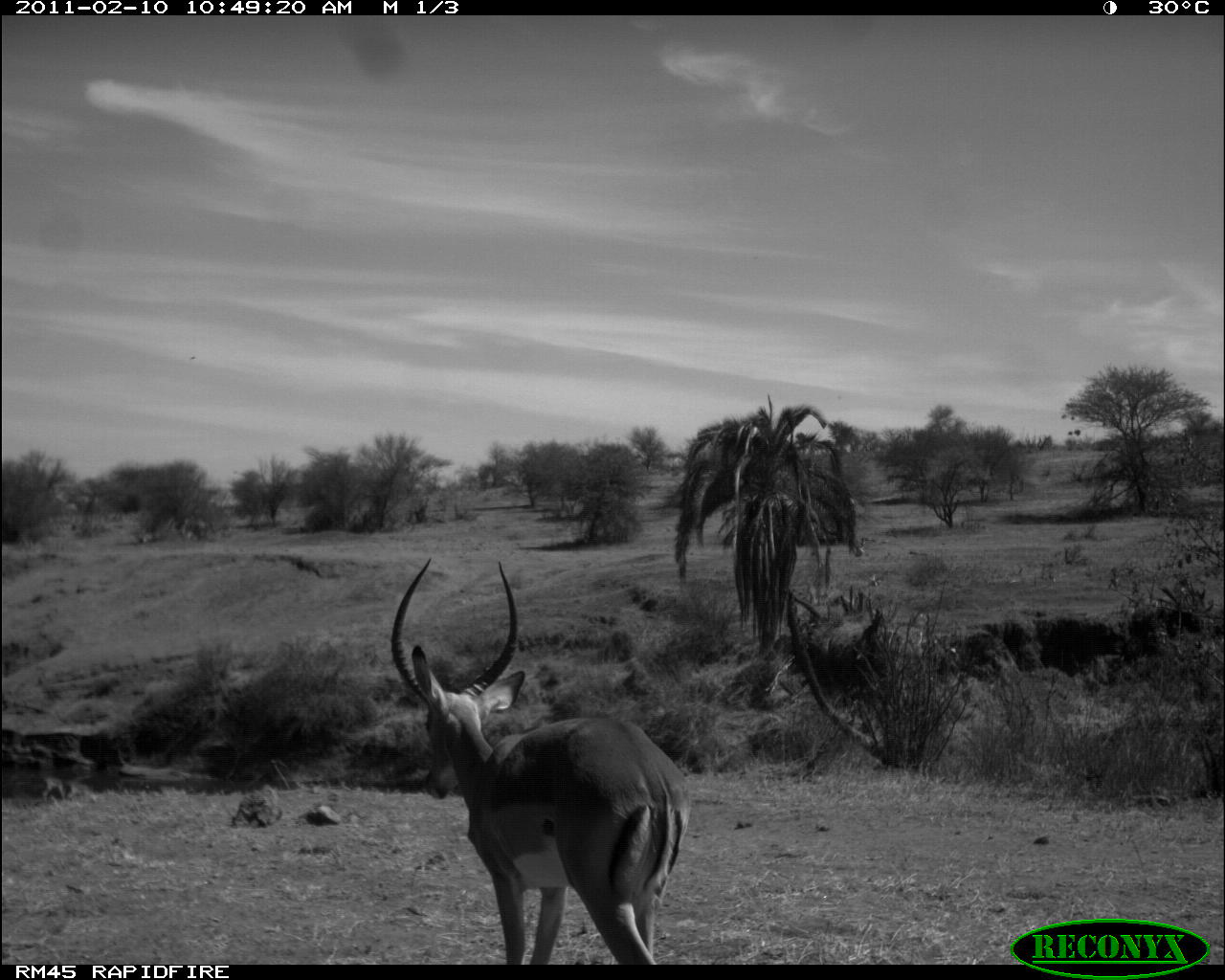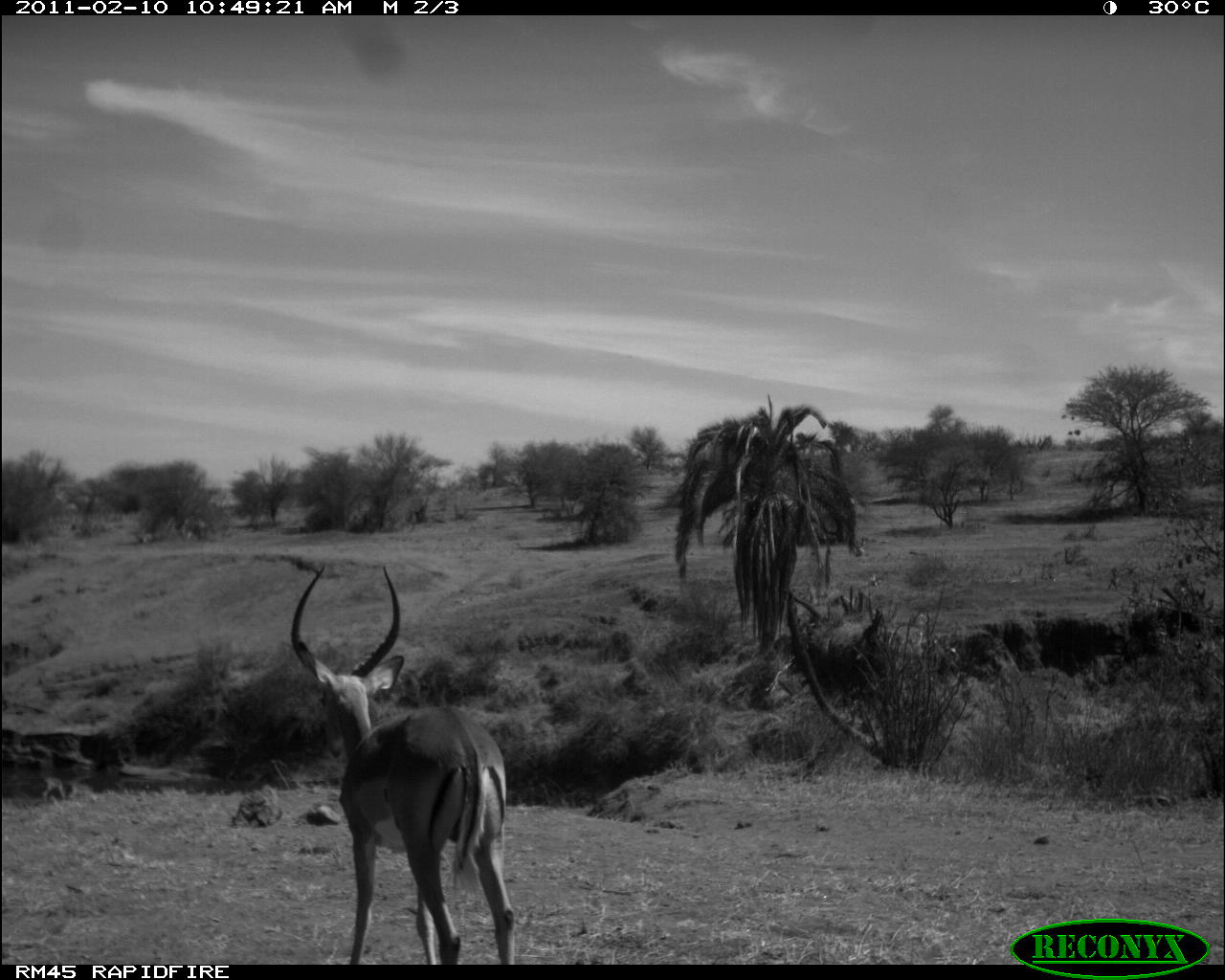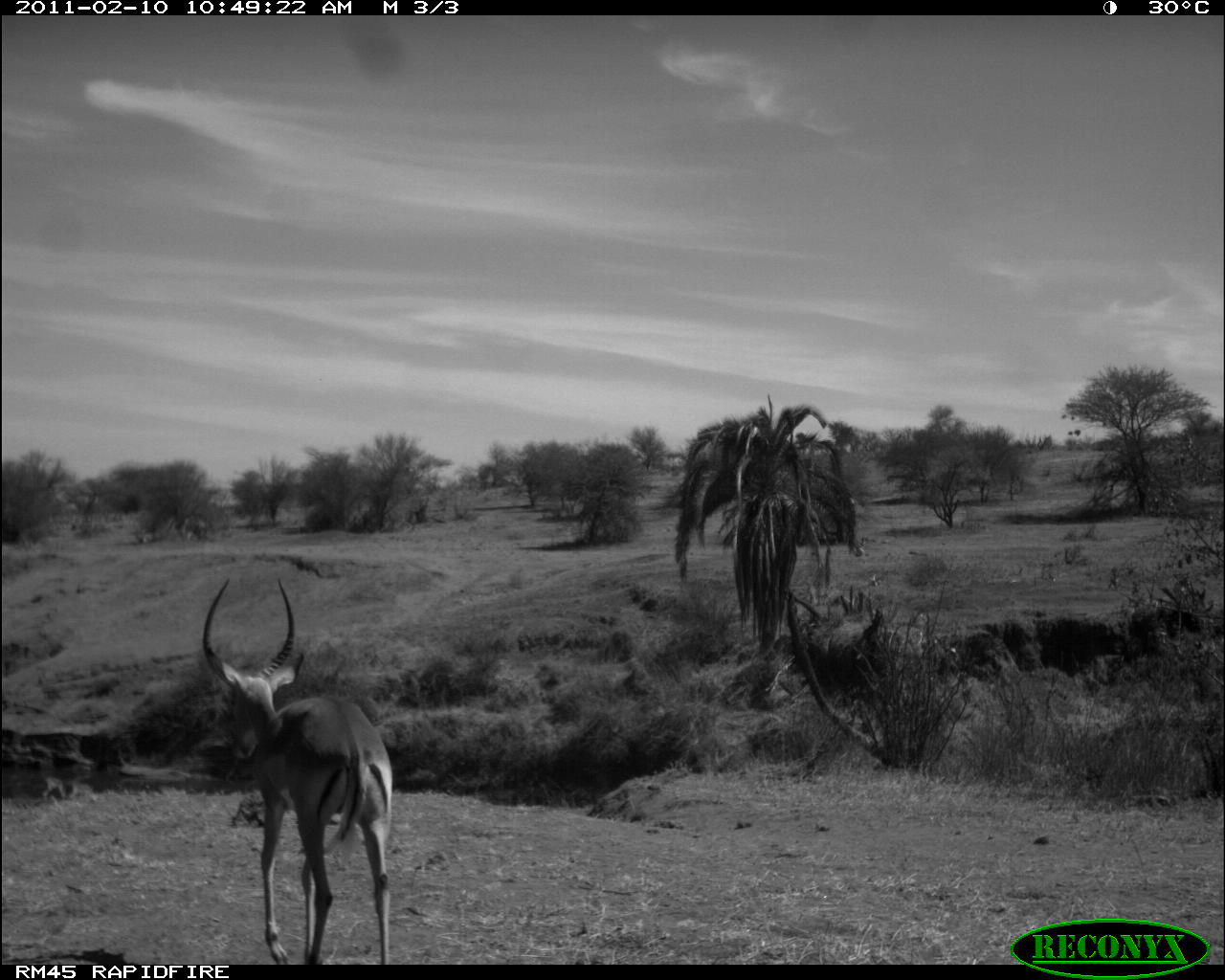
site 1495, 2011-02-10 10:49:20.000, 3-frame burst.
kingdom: Animalia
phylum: Chordata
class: Mammalia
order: Artiodactyla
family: Bovidae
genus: Aepyceros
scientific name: Aepyceros melampus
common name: impala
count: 1